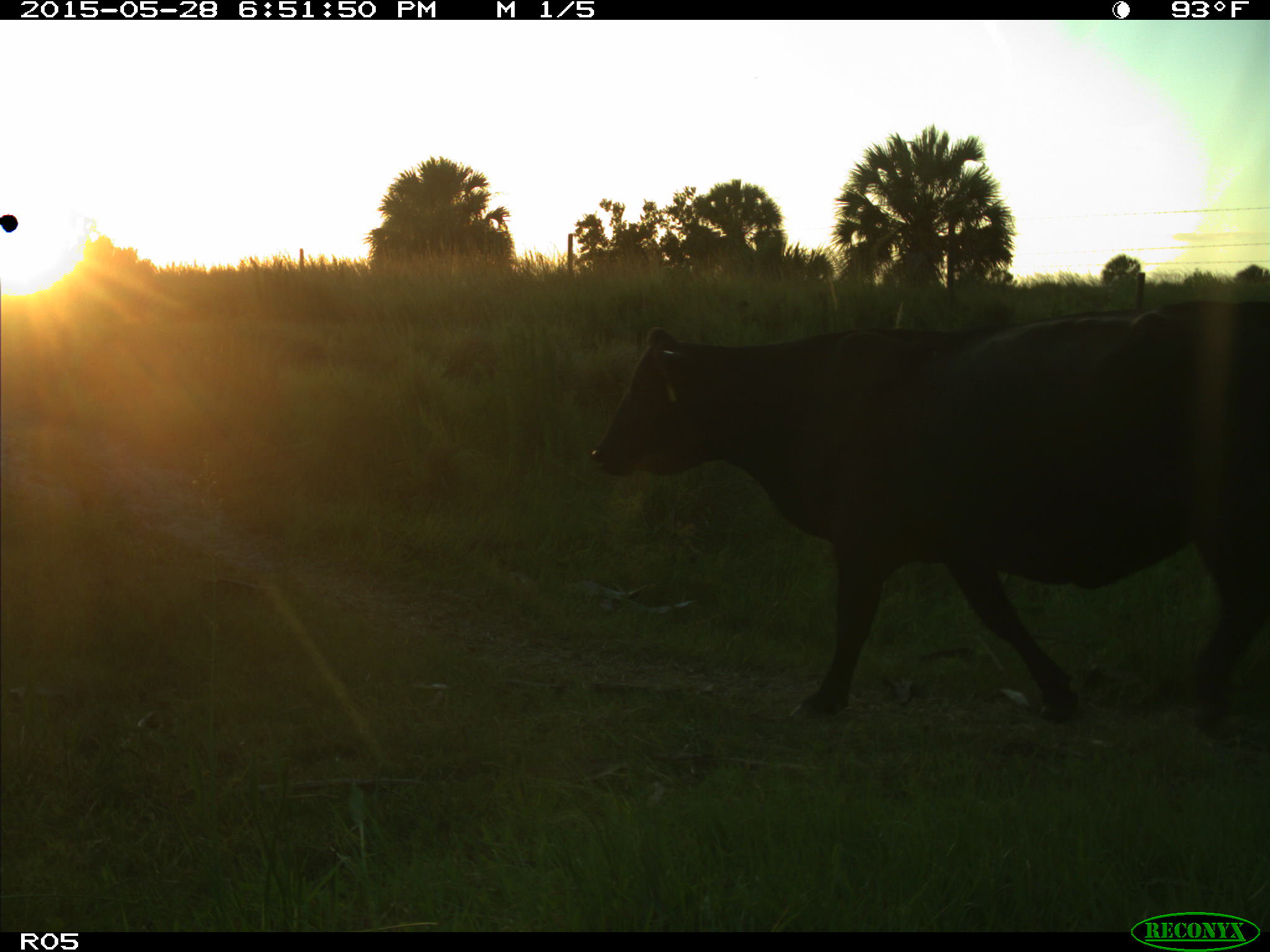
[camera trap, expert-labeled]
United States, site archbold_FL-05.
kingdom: Animalia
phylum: Chordata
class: Mammalia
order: Artiodactyla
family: Bovidae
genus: Bos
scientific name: Bos taurus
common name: domestic cow